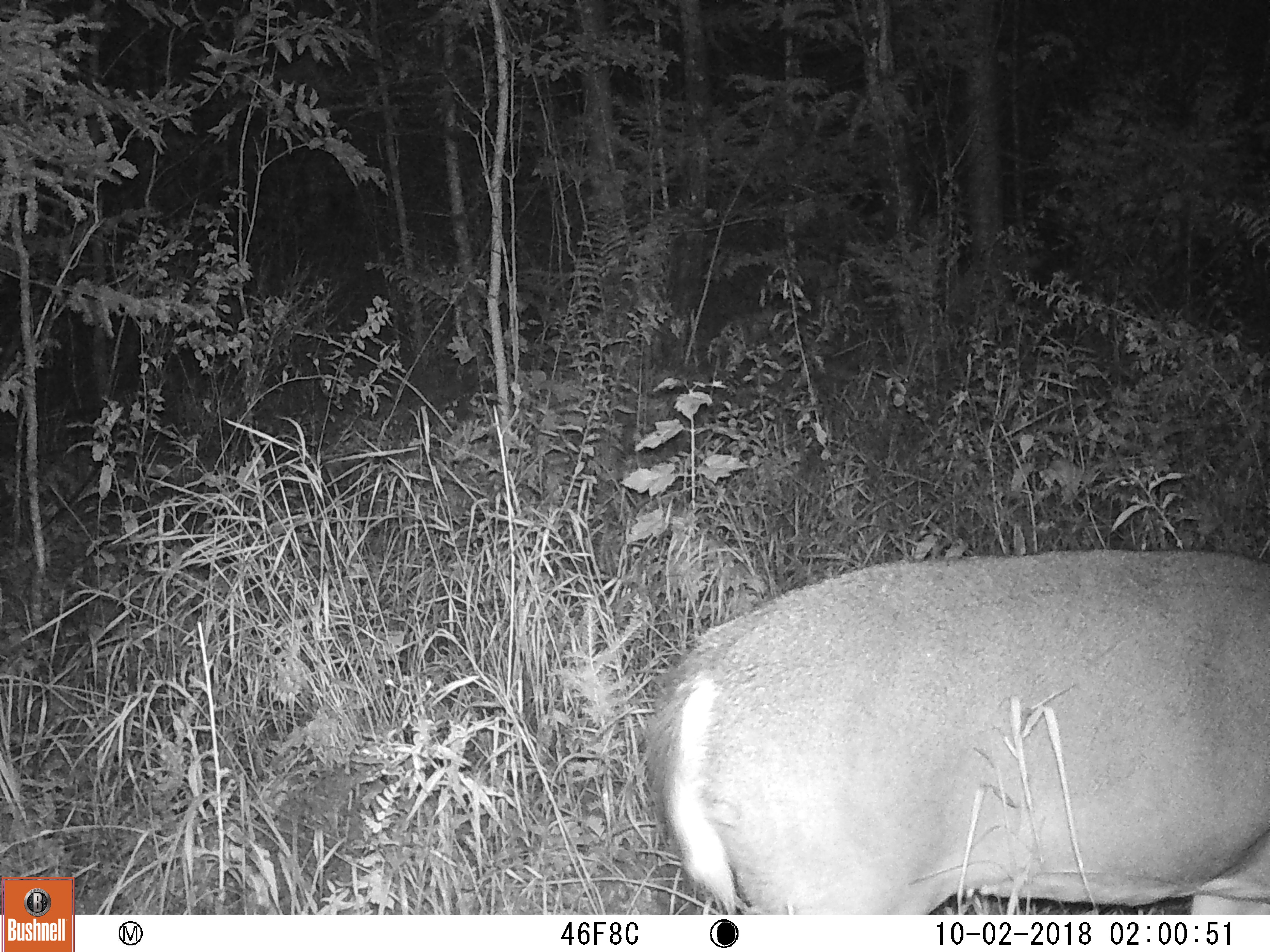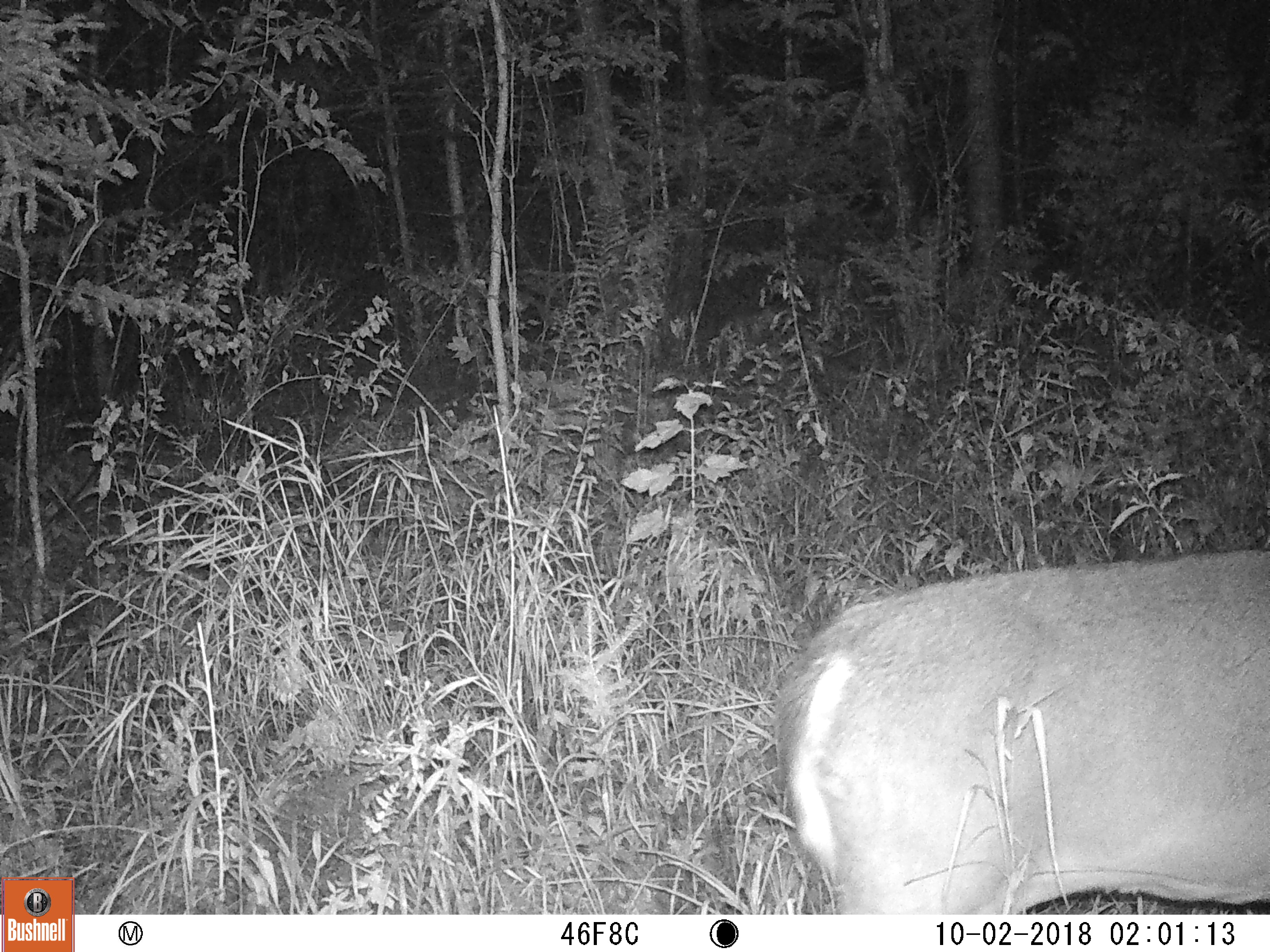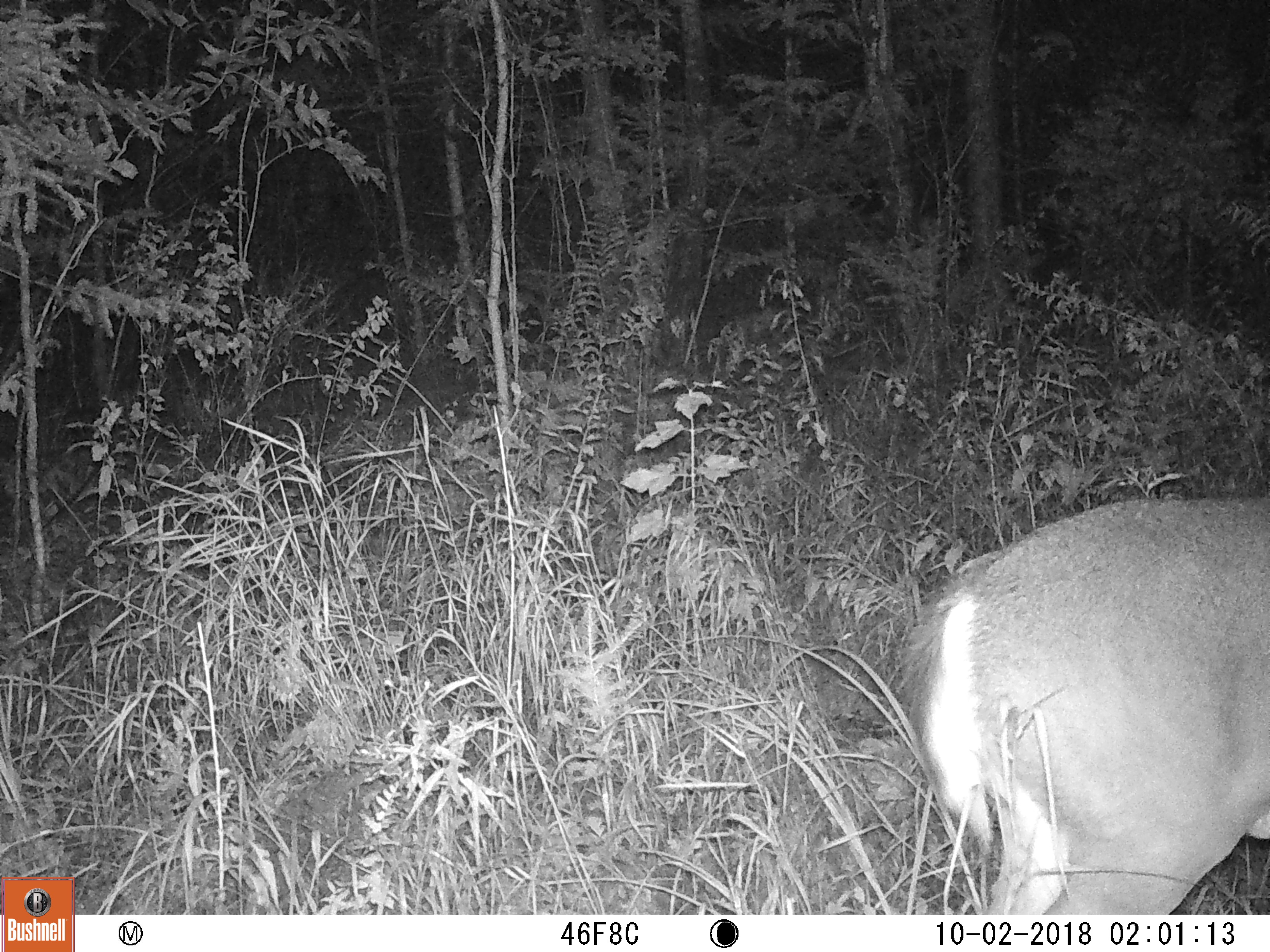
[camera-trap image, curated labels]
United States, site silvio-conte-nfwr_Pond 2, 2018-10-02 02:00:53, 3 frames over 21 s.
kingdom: Animalia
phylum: Chordata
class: Mammalia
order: Artiodactyla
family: Cervidae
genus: Odocoileus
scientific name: Odocoileus virginianus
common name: white-tailed deer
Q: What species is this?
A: White-tailed deer (Odocoileus virginianus).